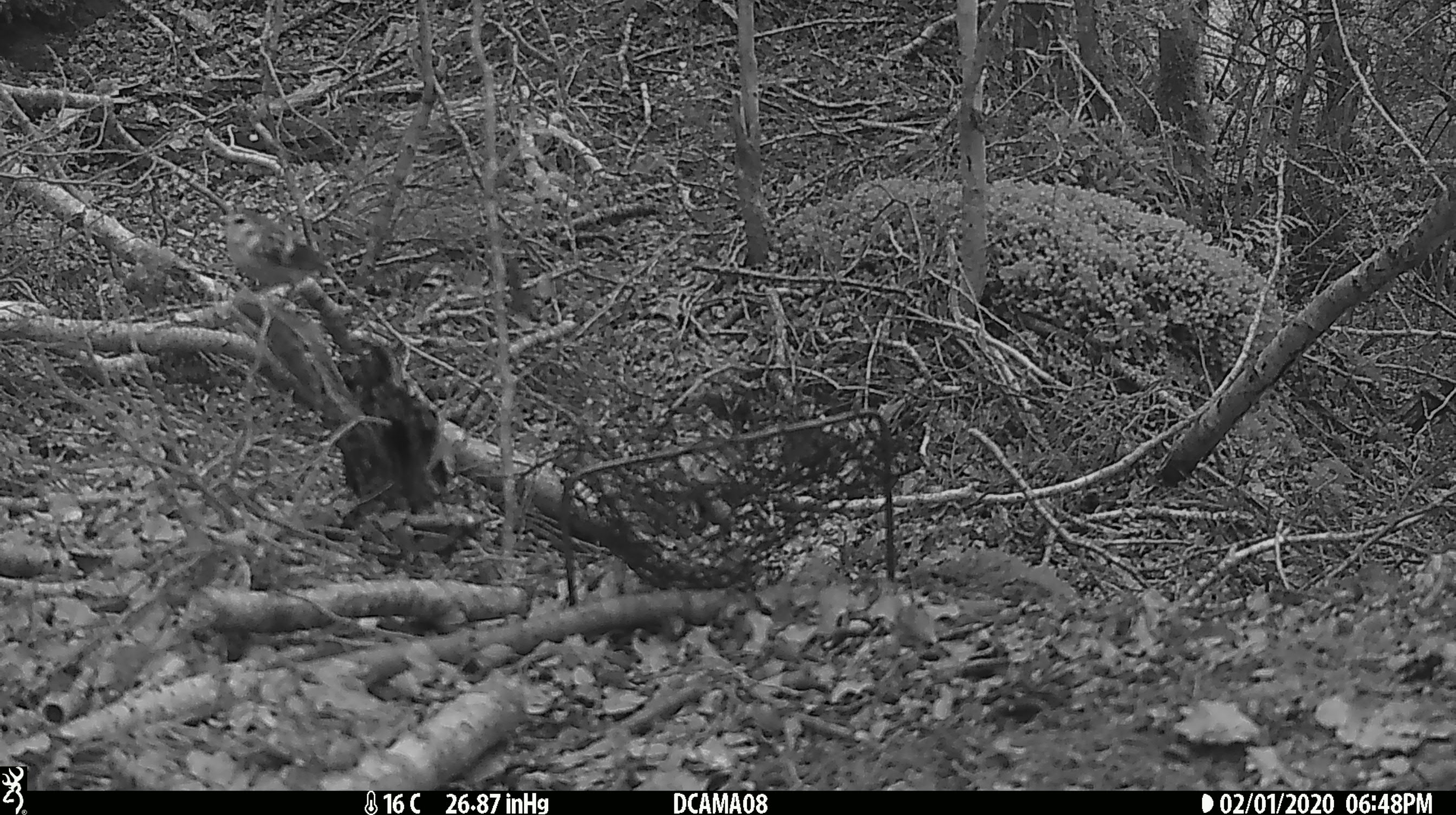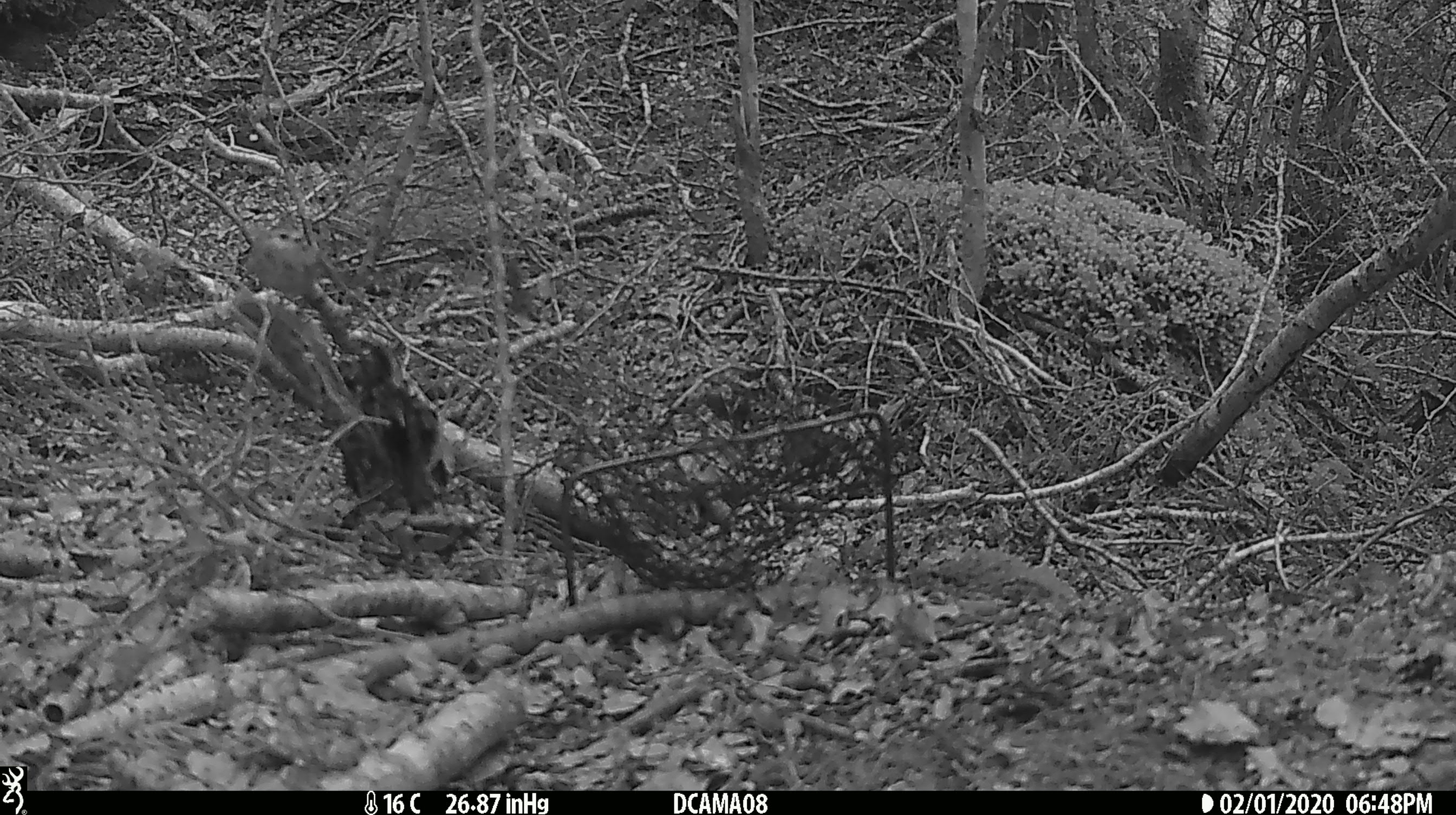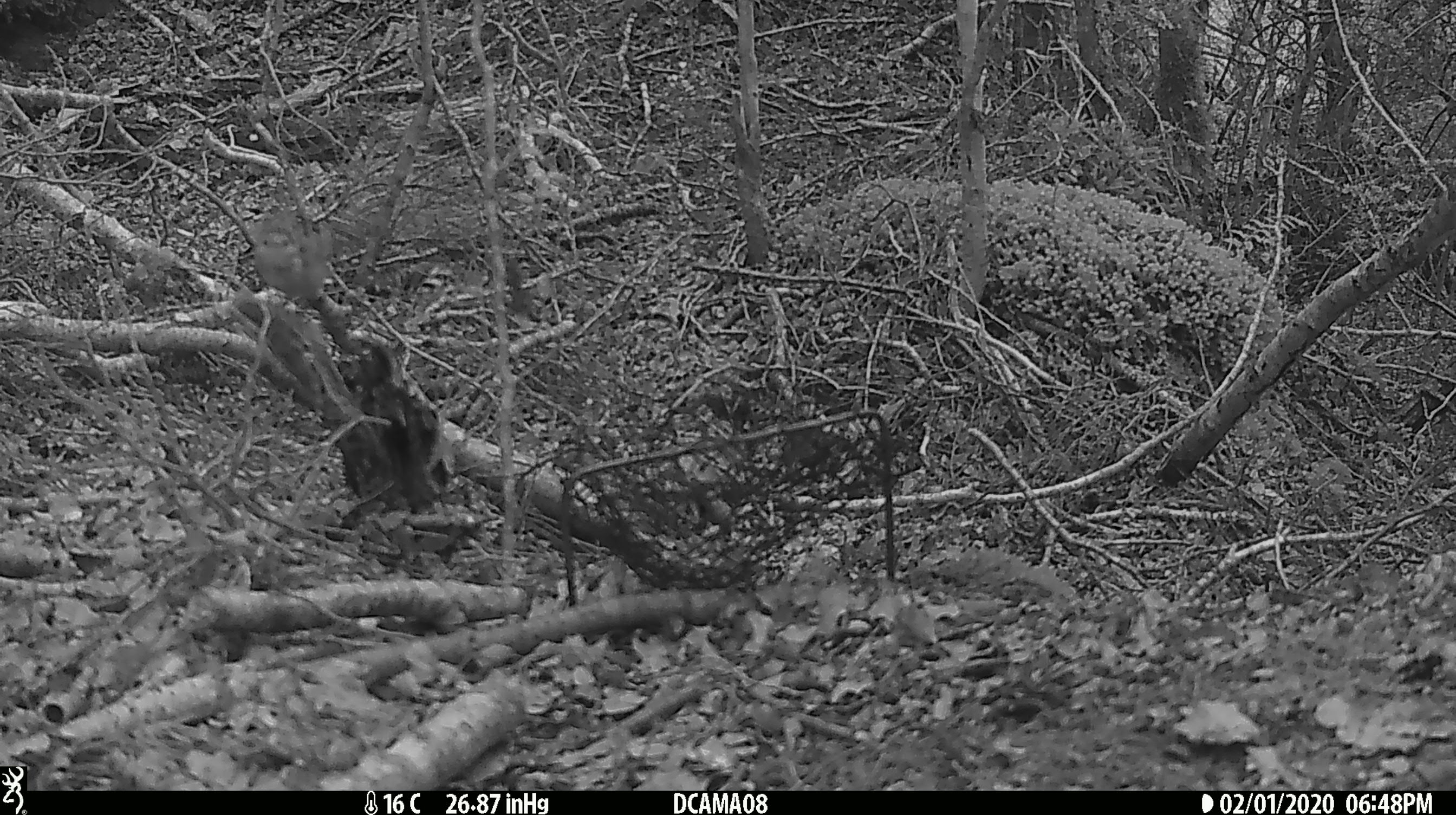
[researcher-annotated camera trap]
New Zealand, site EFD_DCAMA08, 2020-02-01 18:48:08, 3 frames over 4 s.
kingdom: Animalia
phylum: Chordata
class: Aves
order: Passeriformes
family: Acanthisittidae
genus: Acanthisitta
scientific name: Acanthisitta chloris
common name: rifleman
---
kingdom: Animalia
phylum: Chordata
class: Aves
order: Passeriformes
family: Petroicidae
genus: Petroica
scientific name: Petroica australis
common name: new zealand robin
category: robin